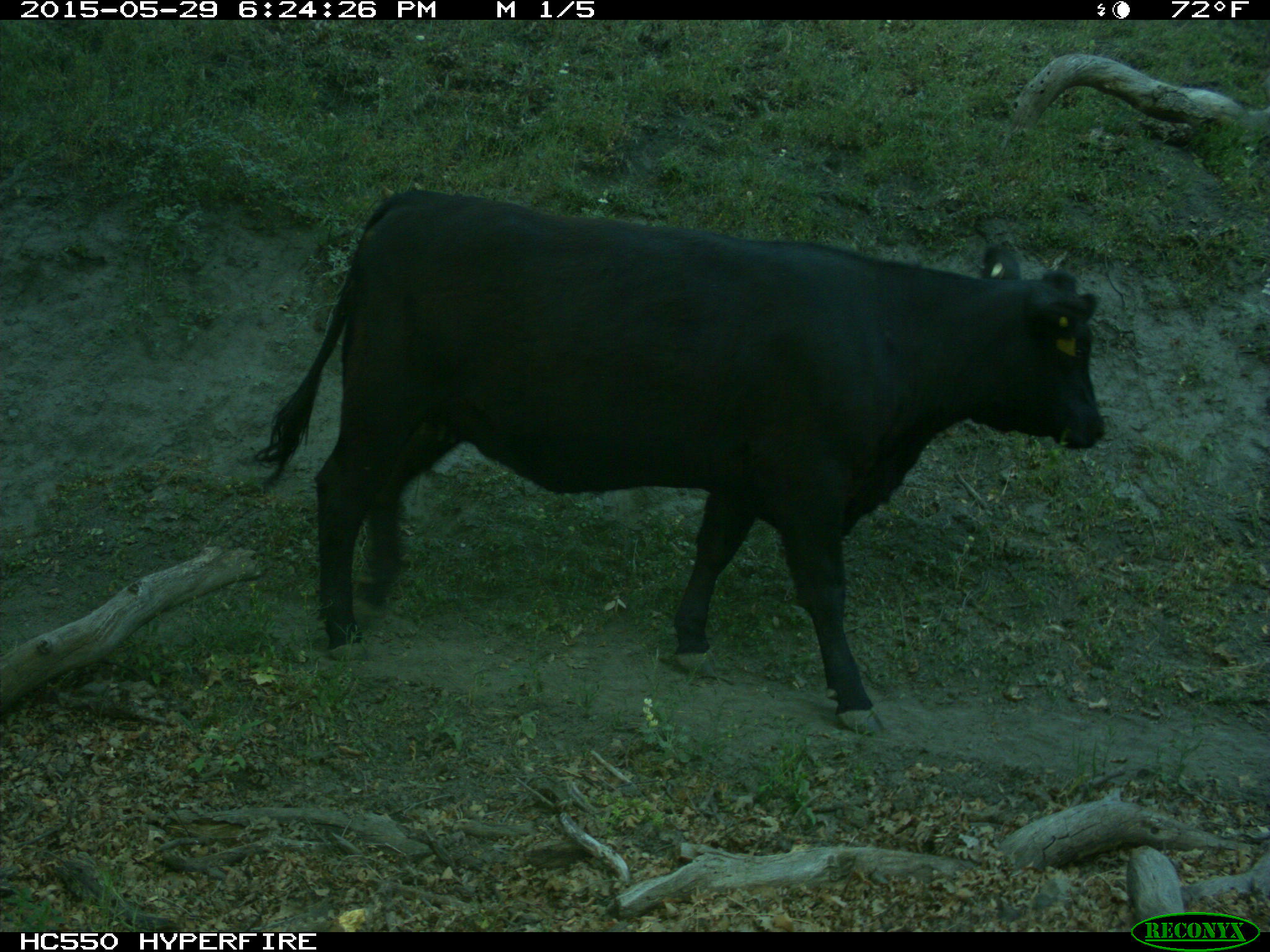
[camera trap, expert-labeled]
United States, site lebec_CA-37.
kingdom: Animalia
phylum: Chordata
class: Mammalia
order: Artiodactyla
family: Bovidae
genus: Bos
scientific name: Bos taurus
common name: domestic cow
Bos taurus (domestic cow).